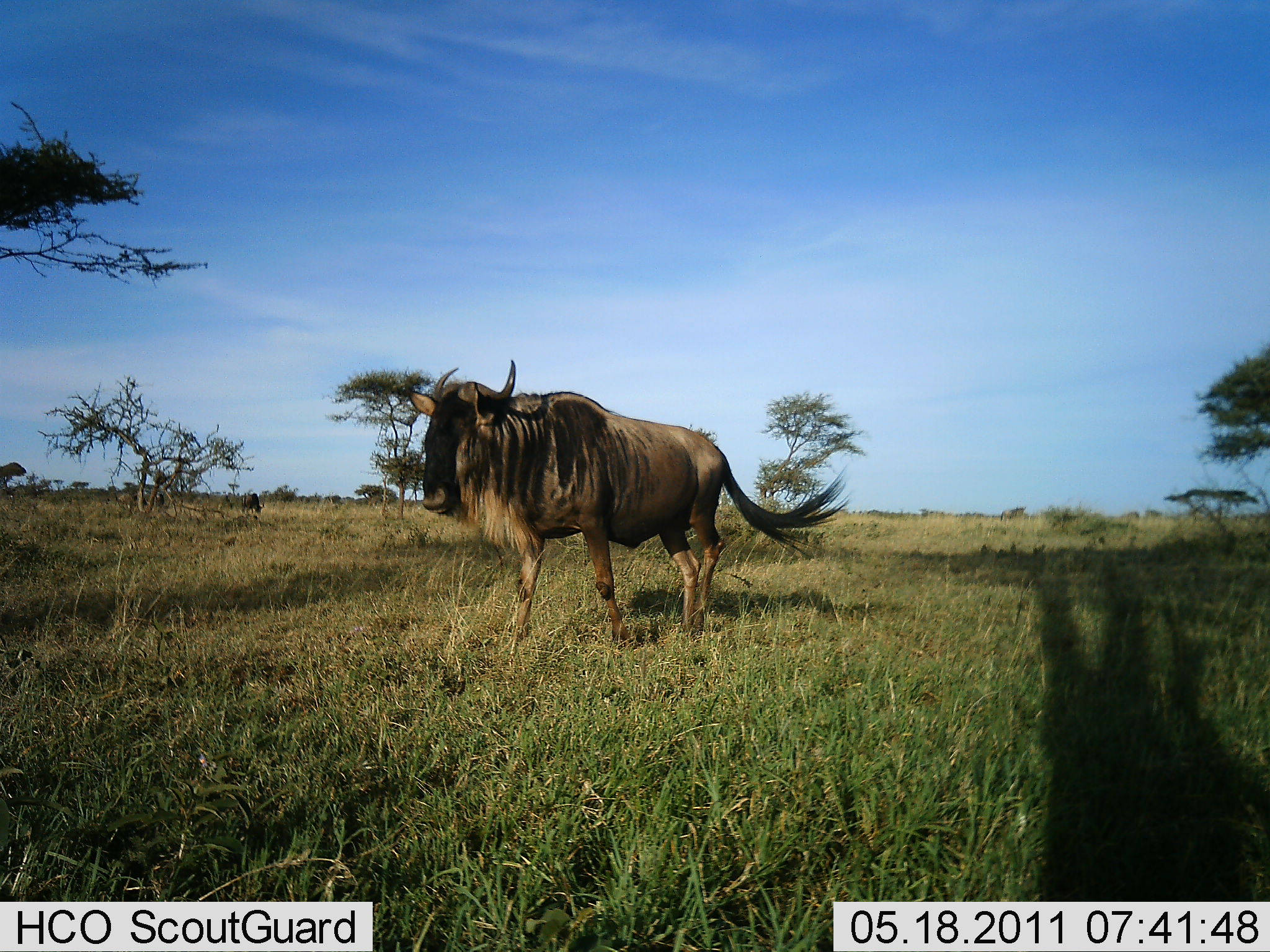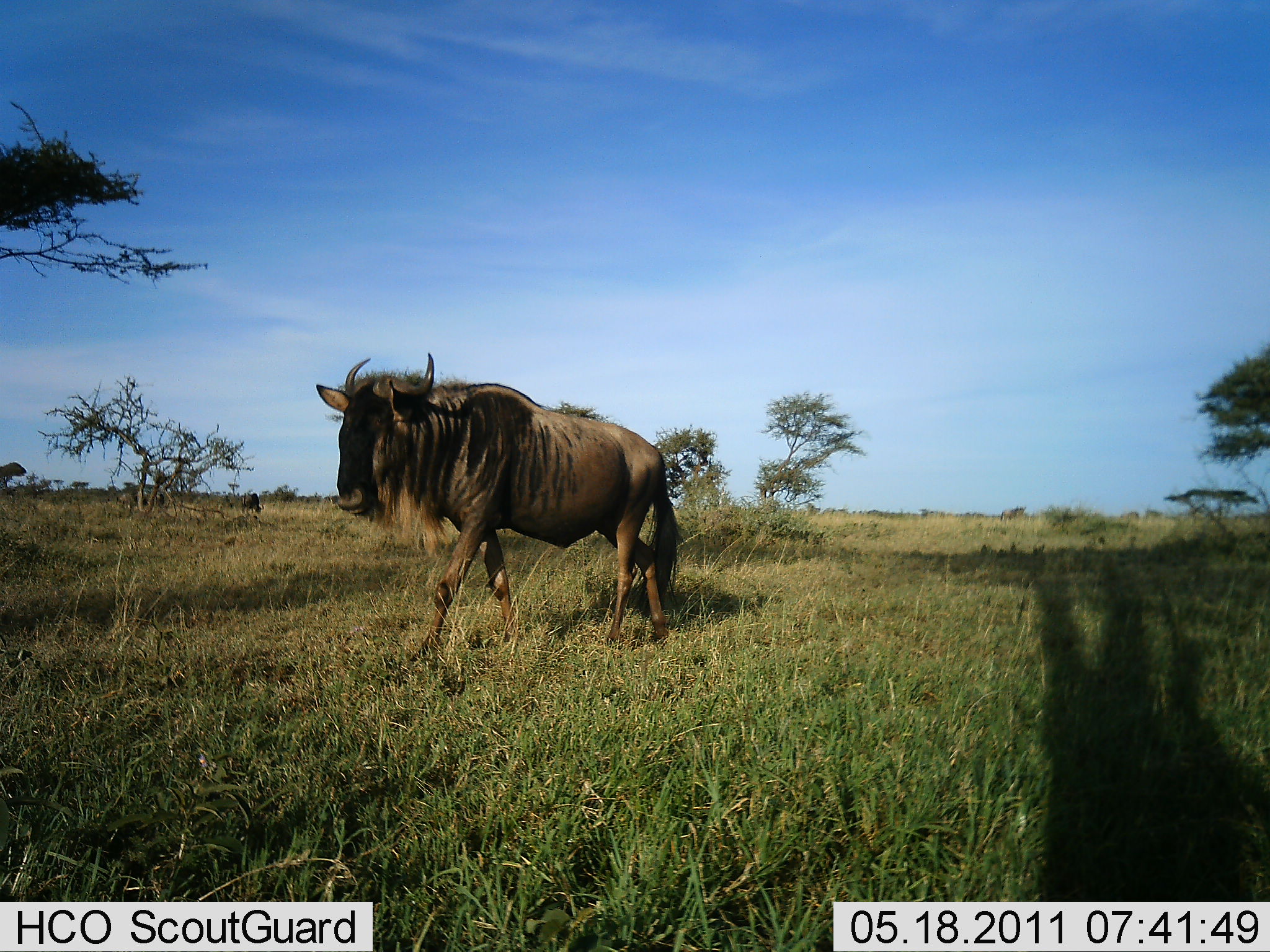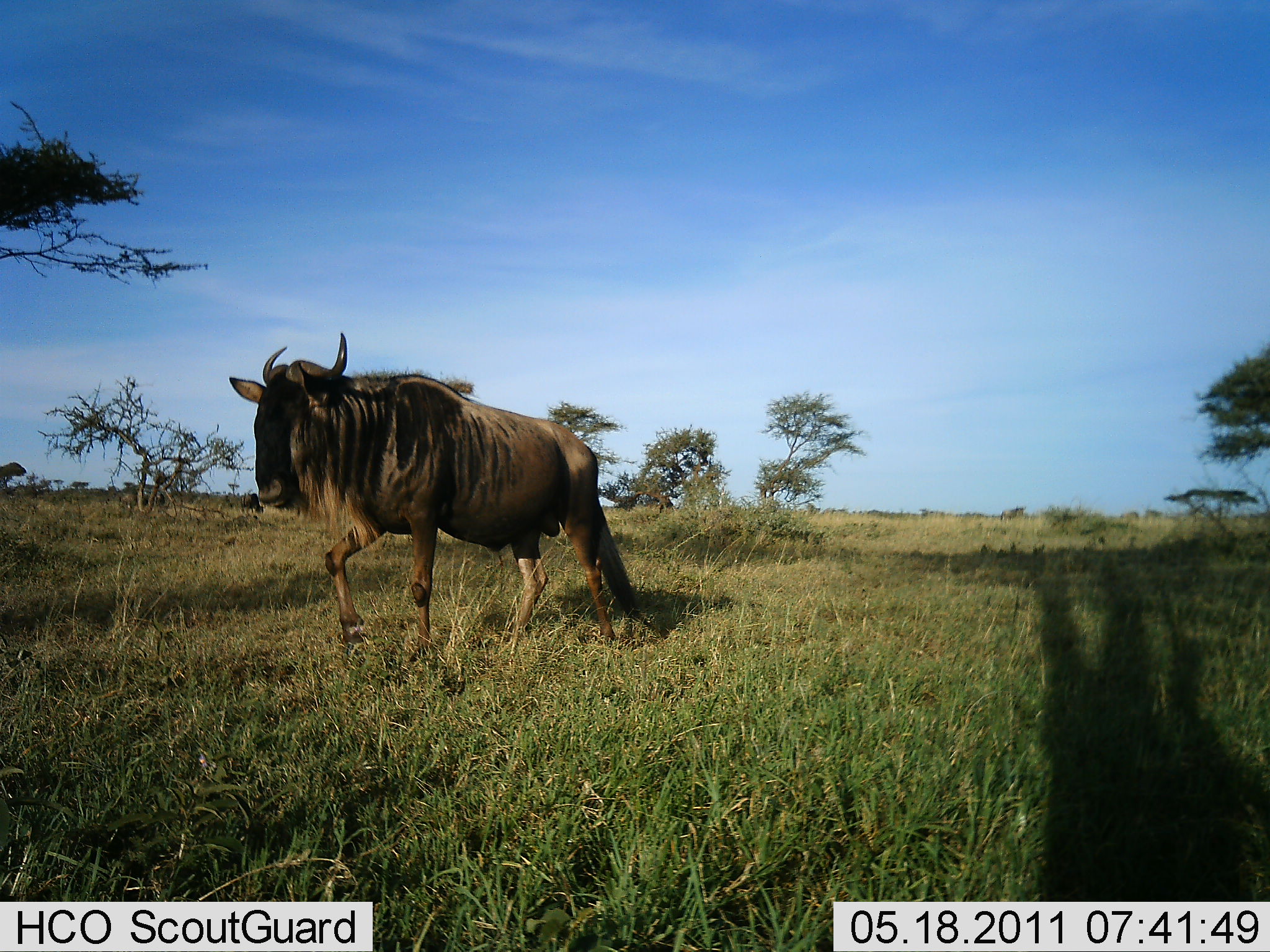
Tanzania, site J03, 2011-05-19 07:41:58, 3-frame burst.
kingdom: Animalia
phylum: Chordata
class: Mammalia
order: Artiodactyla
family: Bovidae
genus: Connochaetes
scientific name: Connochaetes taurinus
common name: blue wildebeest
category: wildebeest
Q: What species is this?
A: Wildebeest (blue wildebeest) (Connochaetes taurinus).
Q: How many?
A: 1.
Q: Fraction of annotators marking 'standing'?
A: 9%.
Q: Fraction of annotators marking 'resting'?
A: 0%.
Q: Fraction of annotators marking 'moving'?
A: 100%.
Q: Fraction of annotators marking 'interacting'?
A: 0%.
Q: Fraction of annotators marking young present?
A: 0%.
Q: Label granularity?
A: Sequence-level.